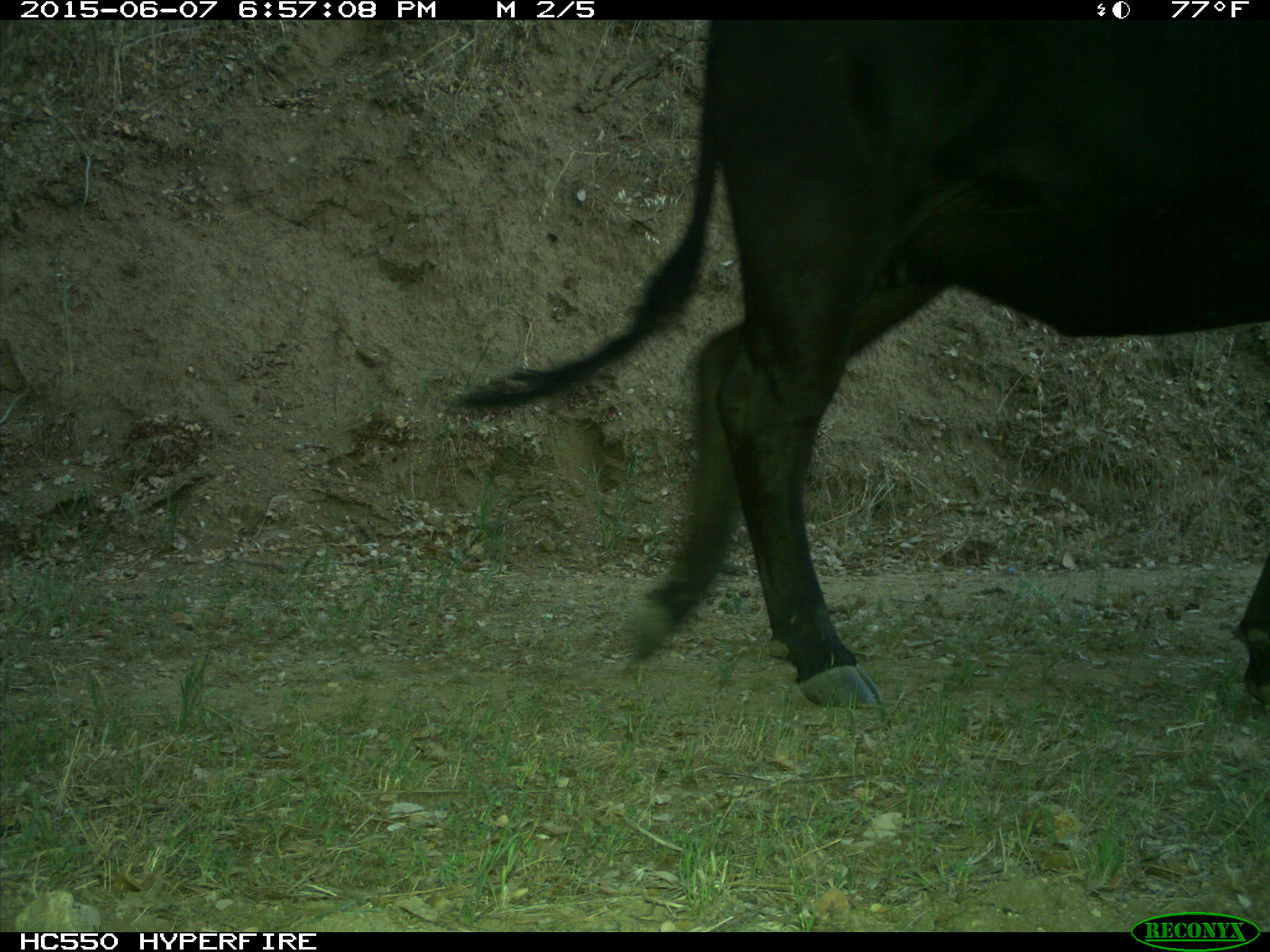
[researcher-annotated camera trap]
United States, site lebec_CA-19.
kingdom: Animalia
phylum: Chordata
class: Mammalia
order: Artiodactyla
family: Bovidae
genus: Bos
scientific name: Bos taurus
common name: domestic cow